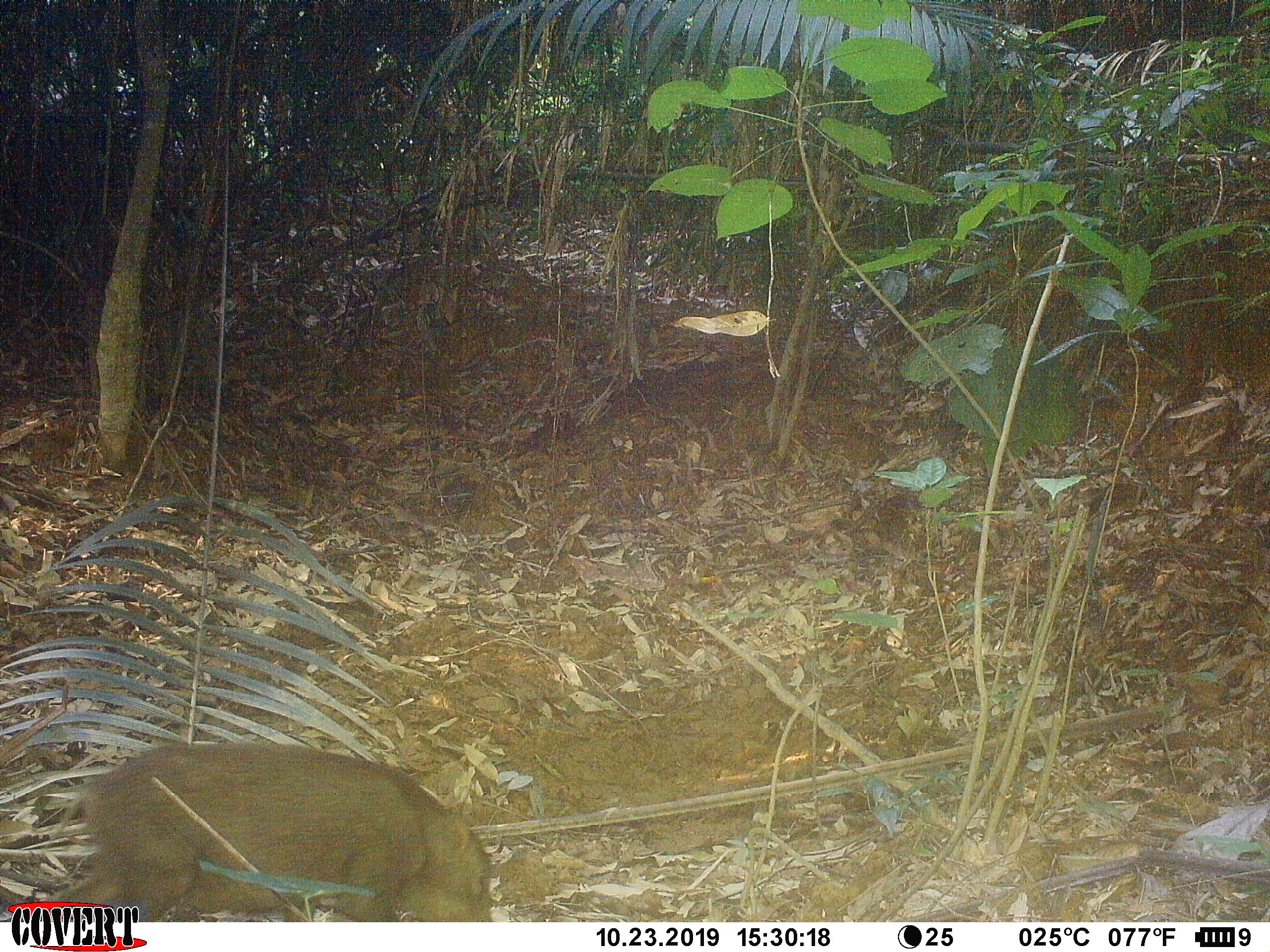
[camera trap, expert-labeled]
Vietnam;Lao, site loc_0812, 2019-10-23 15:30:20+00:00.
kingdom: Animalia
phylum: Chordata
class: Mammalia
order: Artiodactyla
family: Suidae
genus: Sus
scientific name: Sus scrofa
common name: eurasian wild pig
Eurasian wild pig (Sus scrofa). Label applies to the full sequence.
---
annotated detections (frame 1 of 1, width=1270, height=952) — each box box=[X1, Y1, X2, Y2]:
eurasian wild pig: box=[40, 741, 495, 922]